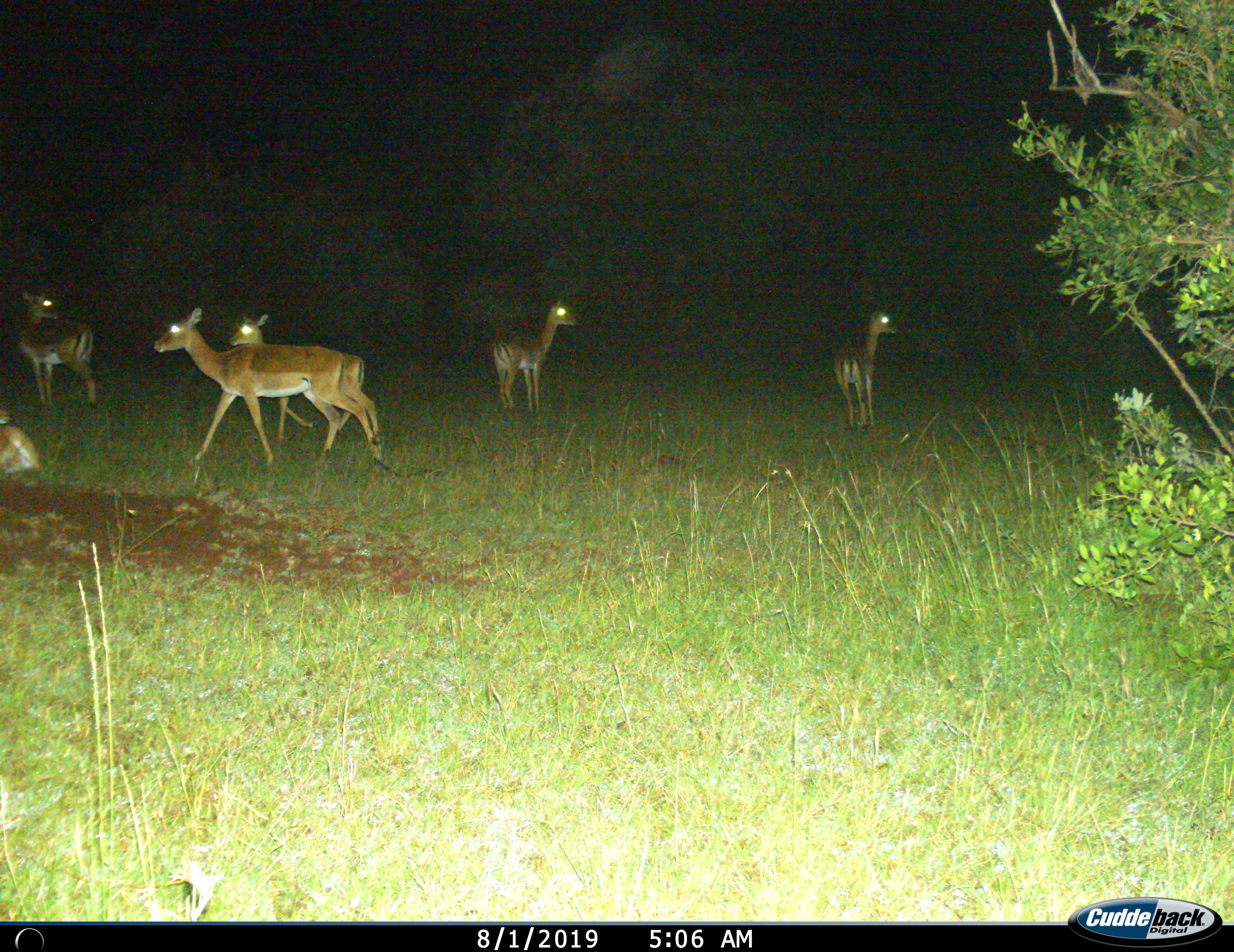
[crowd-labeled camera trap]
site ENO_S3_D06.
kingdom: Animalia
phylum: Chordata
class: Mammalia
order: Artiodactyla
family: Bovidae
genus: Aepyceros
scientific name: Aepyceros melampus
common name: impala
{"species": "impala (Aepyceros melampus)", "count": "6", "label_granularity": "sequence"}